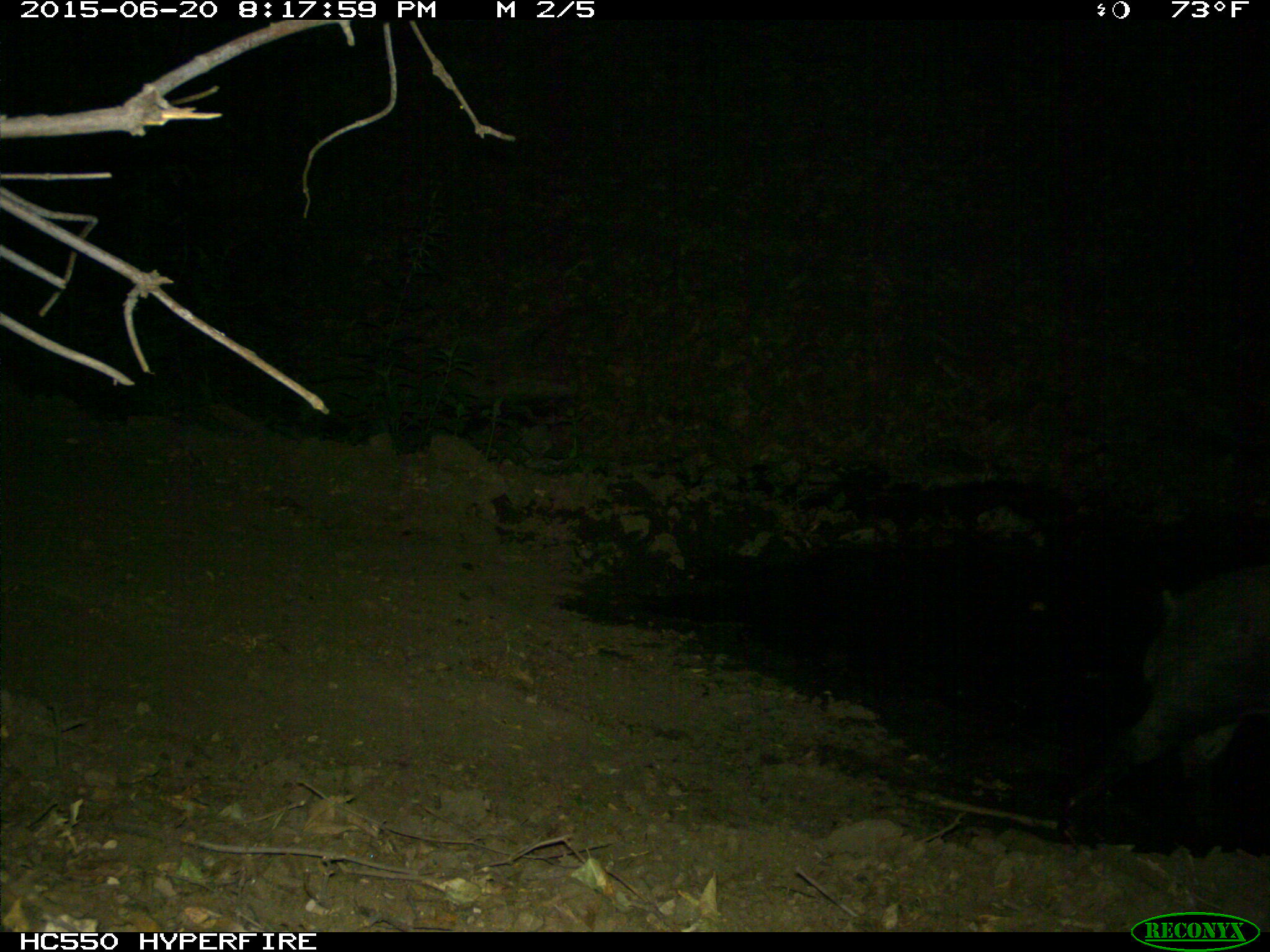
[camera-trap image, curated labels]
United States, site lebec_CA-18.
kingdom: Animalia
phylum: Chordata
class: Mammalia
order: Artiodactyla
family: Suidae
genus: Sus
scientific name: Sus scrofa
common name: wild boar